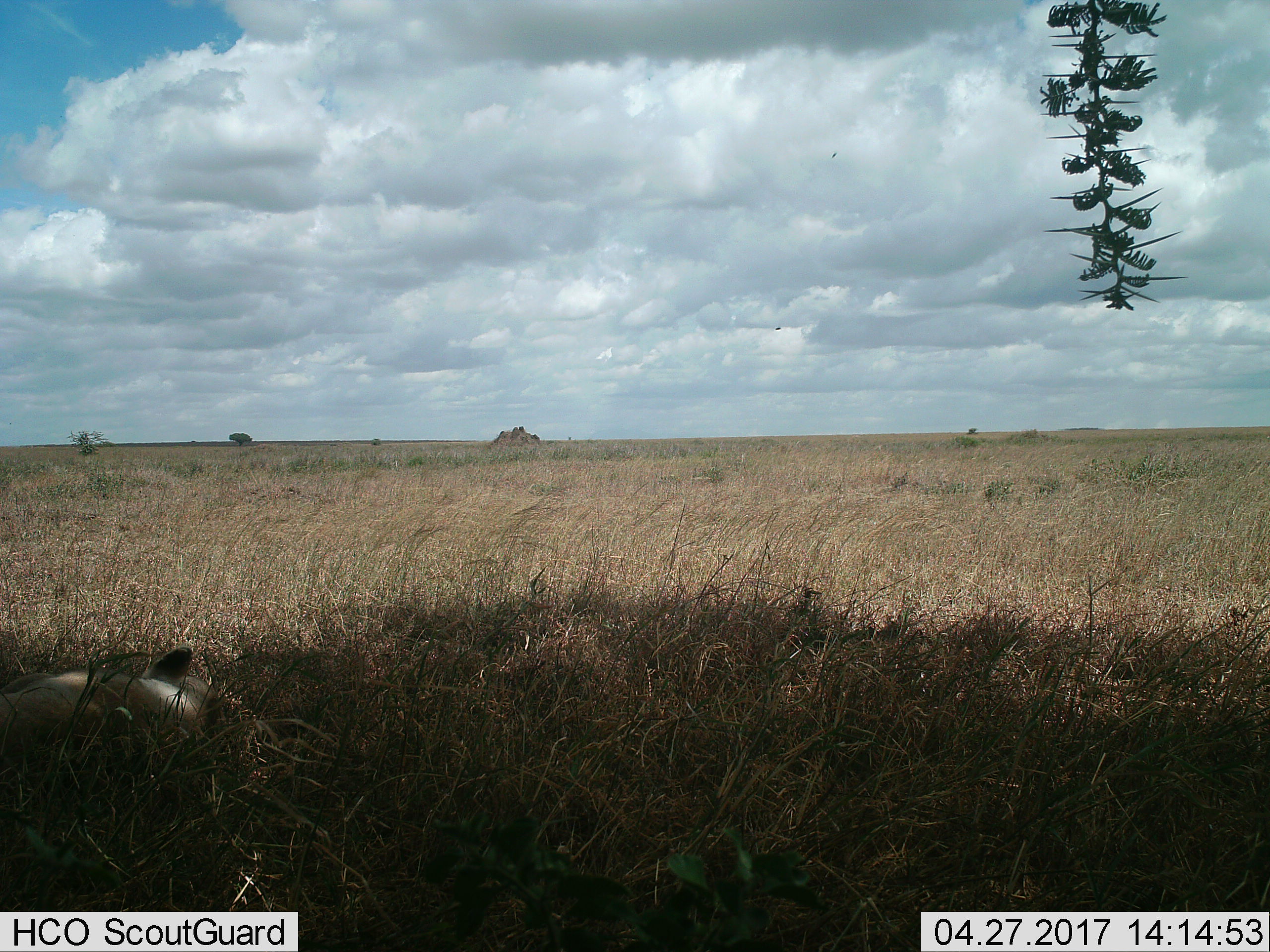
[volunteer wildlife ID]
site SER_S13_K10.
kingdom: Animalia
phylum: Chordata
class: Mammalia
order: Carnivora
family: Felidae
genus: Panthera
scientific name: Panthera leo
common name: lion female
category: lionfemale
Lionfemale (lion female) (Panthera leo), count 1. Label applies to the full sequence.